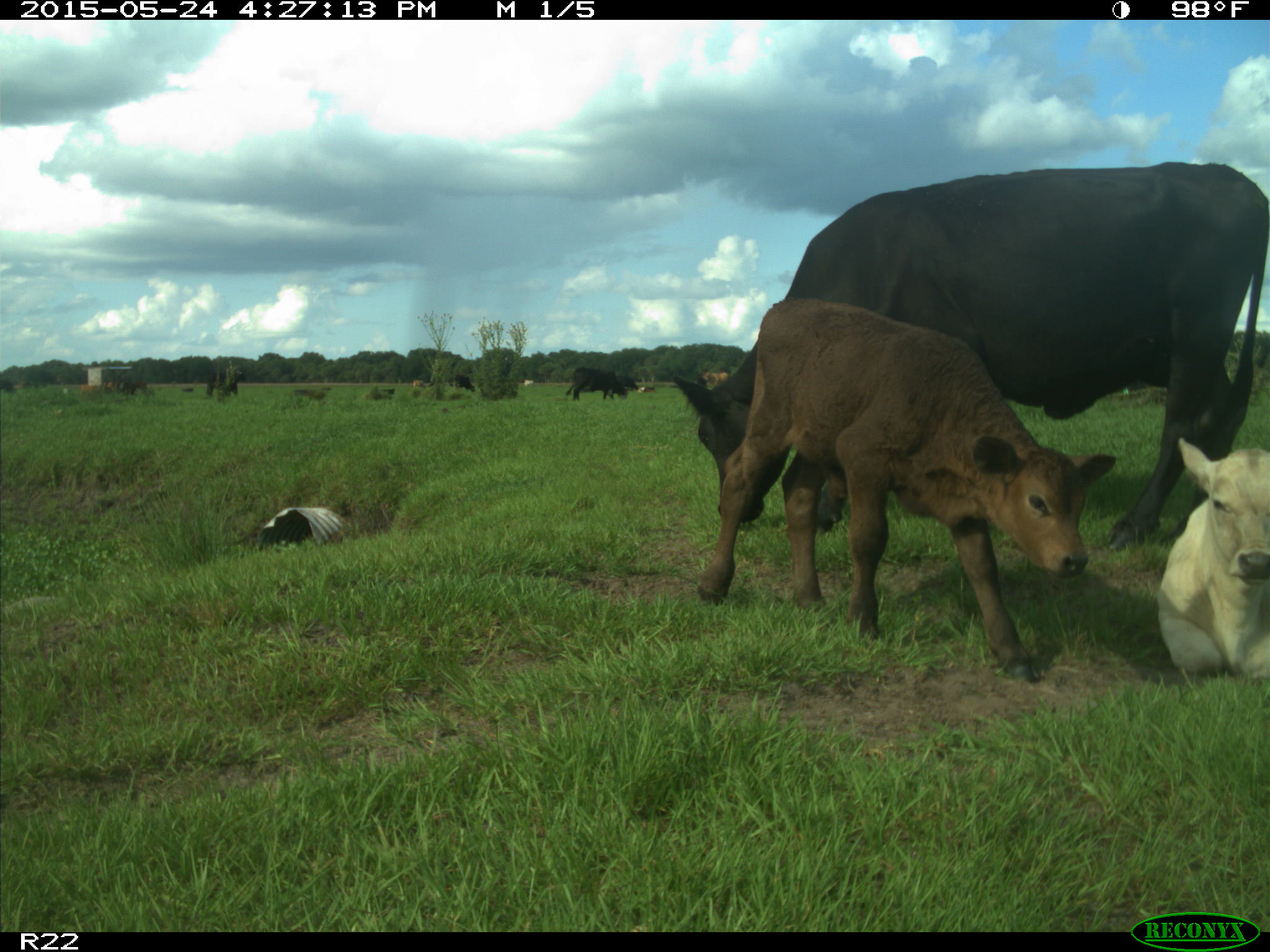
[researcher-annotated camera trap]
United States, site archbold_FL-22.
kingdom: Animalia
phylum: Chordata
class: Mammalia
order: Artiodactyla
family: Bovidae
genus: Bos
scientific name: Bos taurus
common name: domestic cow